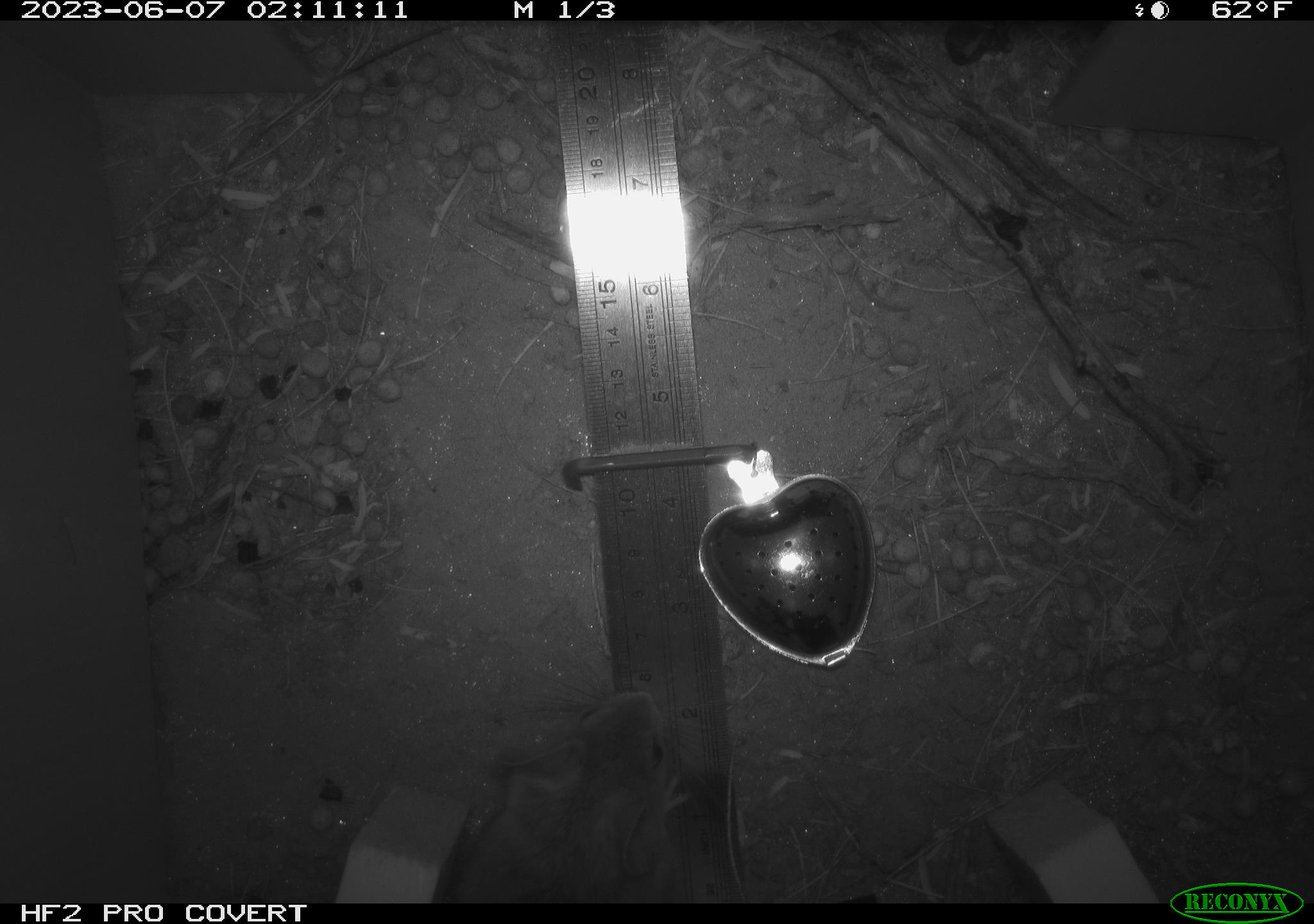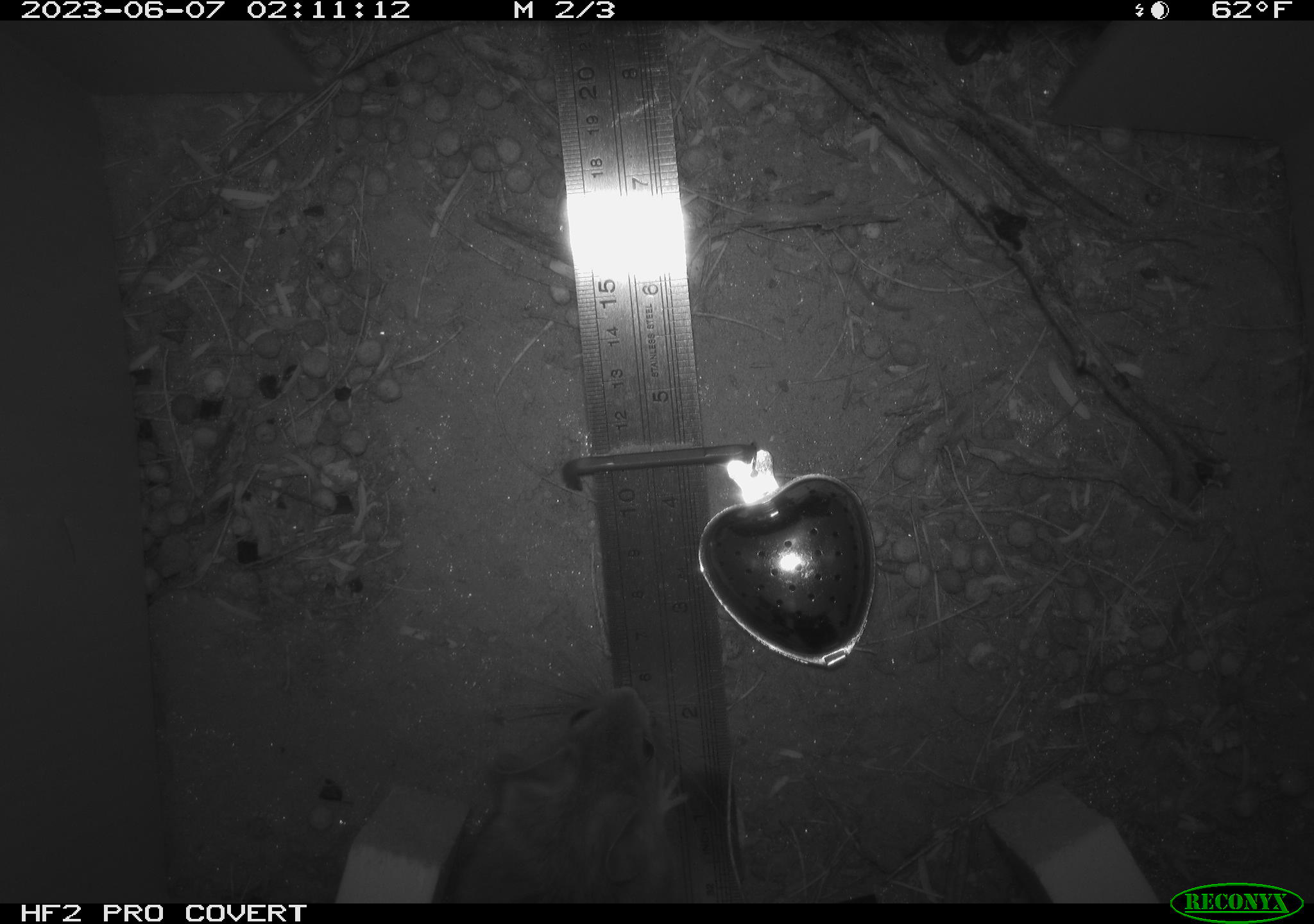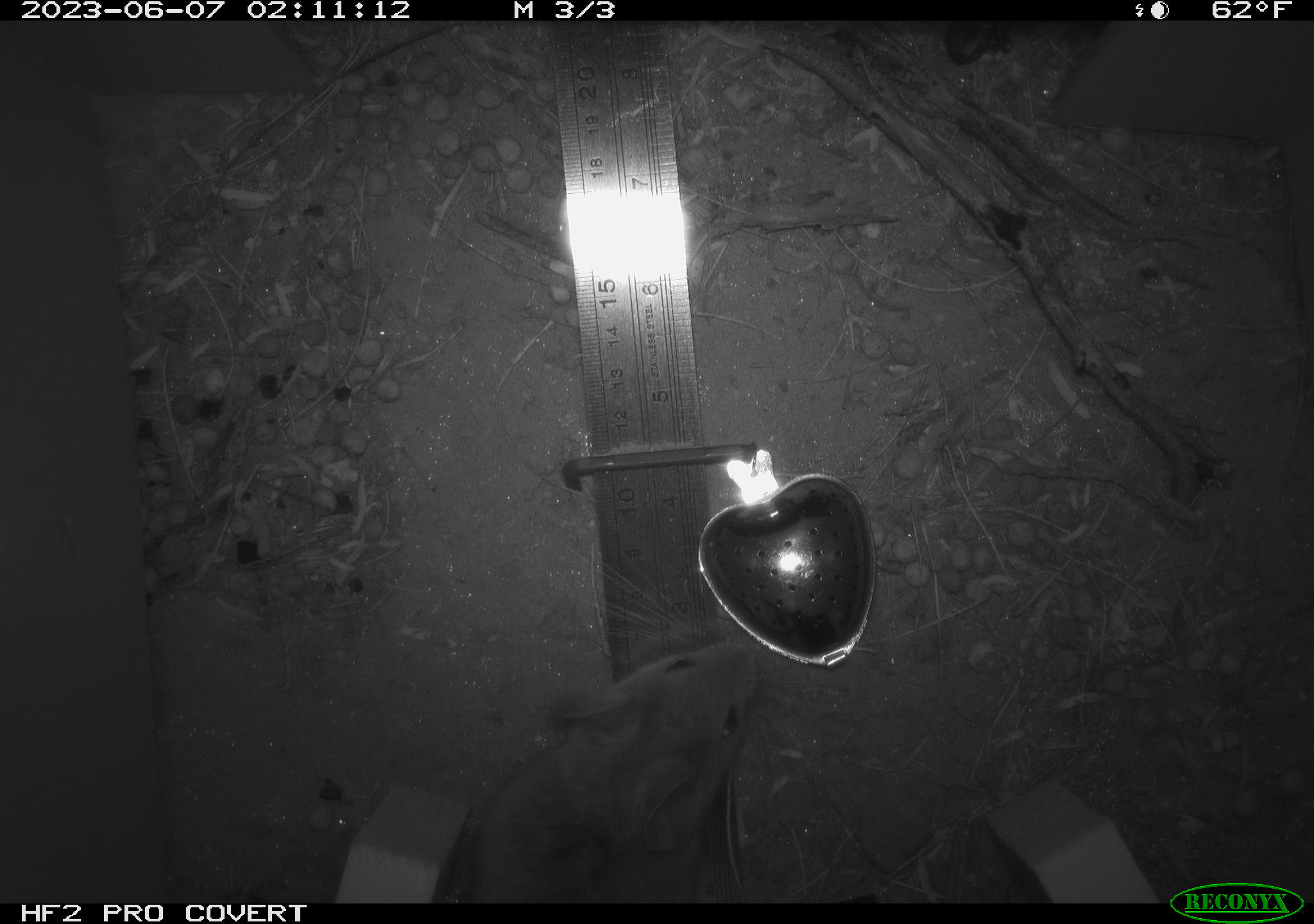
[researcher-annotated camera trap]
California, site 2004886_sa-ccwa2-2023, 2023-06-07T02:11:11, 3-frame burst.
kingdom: Animalia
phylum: Chordata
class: Mammalia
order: Rodentia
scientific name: Rodentia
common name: mouse species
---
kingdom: Animalia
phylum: Chordata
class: Mammalia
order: Rodentia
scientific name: Rodentia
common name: rodent